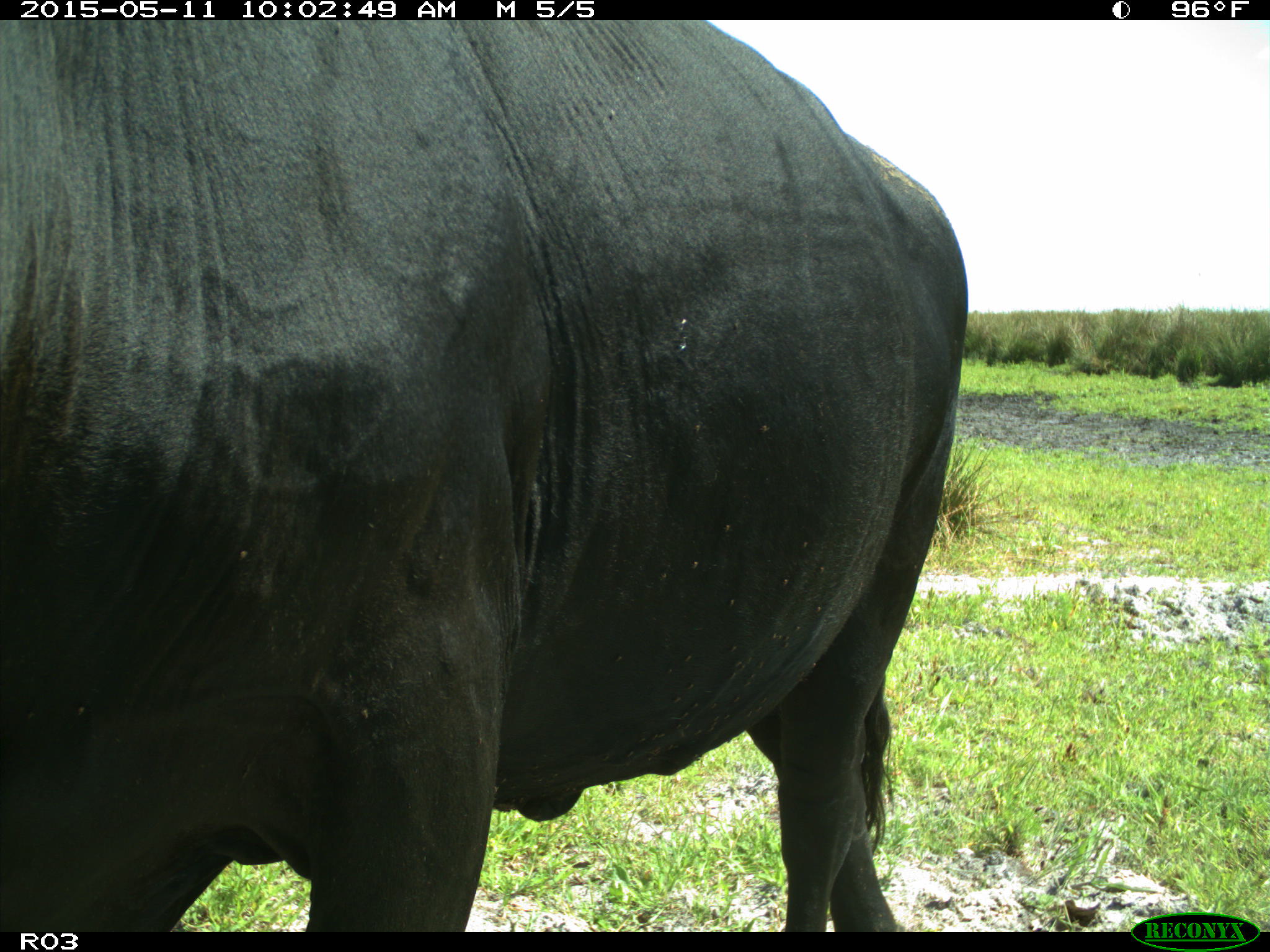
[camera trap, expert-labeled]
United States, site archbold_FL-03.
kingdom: Animalia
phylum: Chordata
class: Mammalia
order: Artiodactyla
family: Bovidae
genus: Bos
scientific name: Bos taurus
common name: domestic cow